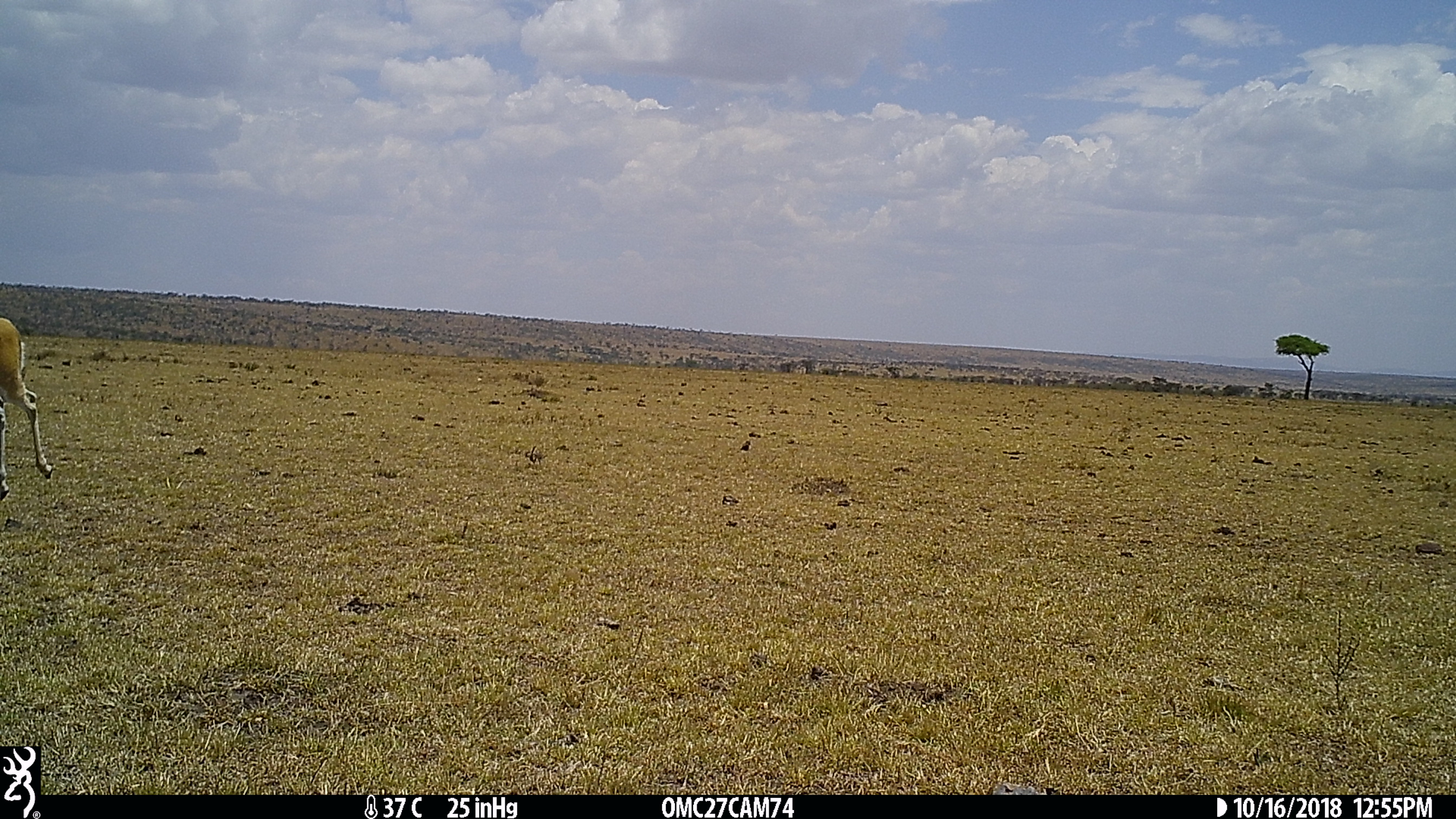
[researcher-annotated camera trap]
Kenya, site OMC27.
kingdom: Animalia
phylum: Chordata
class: Mammalia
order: Artiodactyla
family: Bovidae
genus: Eudorcas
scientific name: Eudorcas thomsonii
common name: thomon's gazelle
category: gazelle thomsons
Gazelle thomsons (thomon's gazelle) (Eudorcas thomsonii).